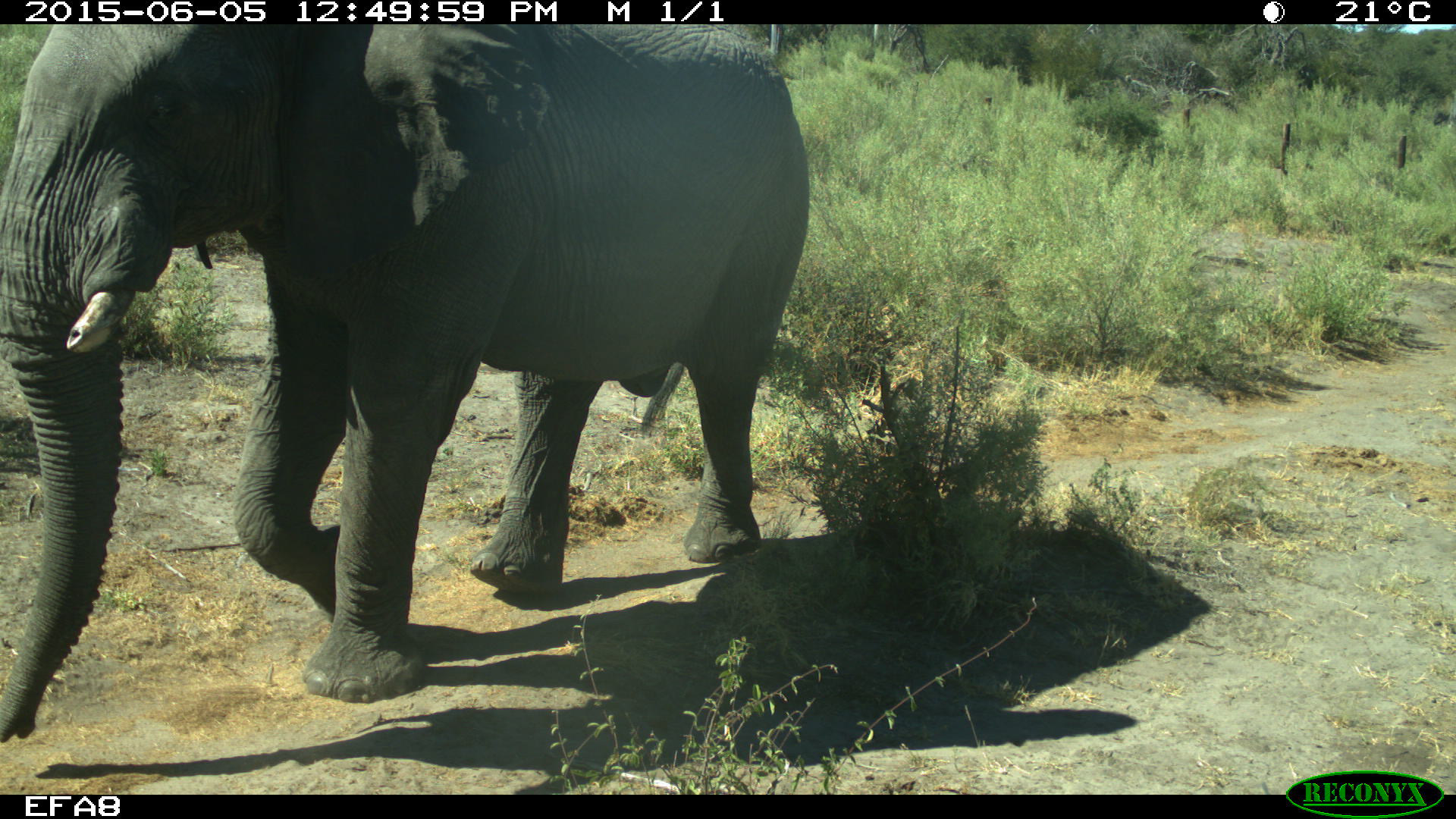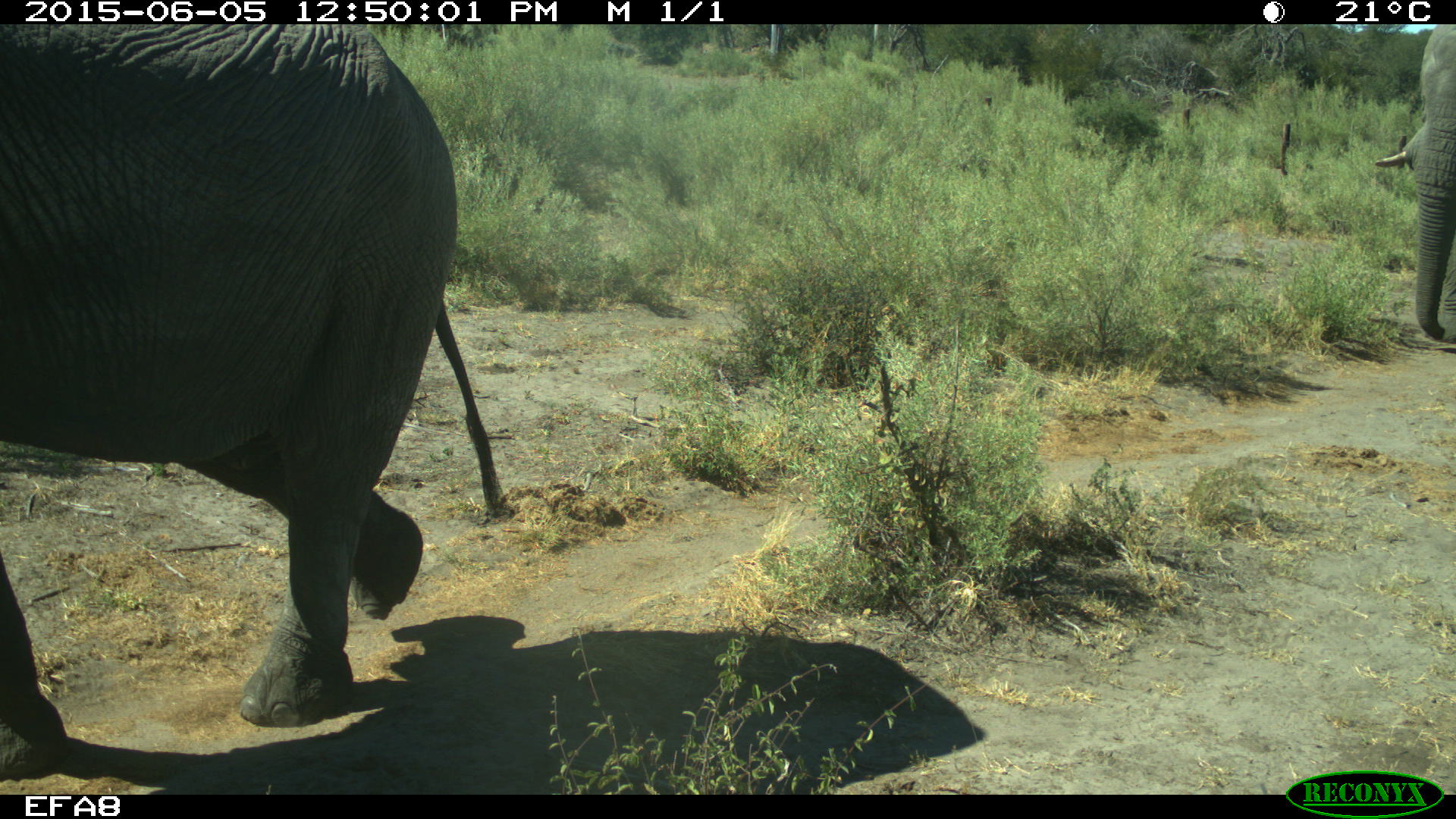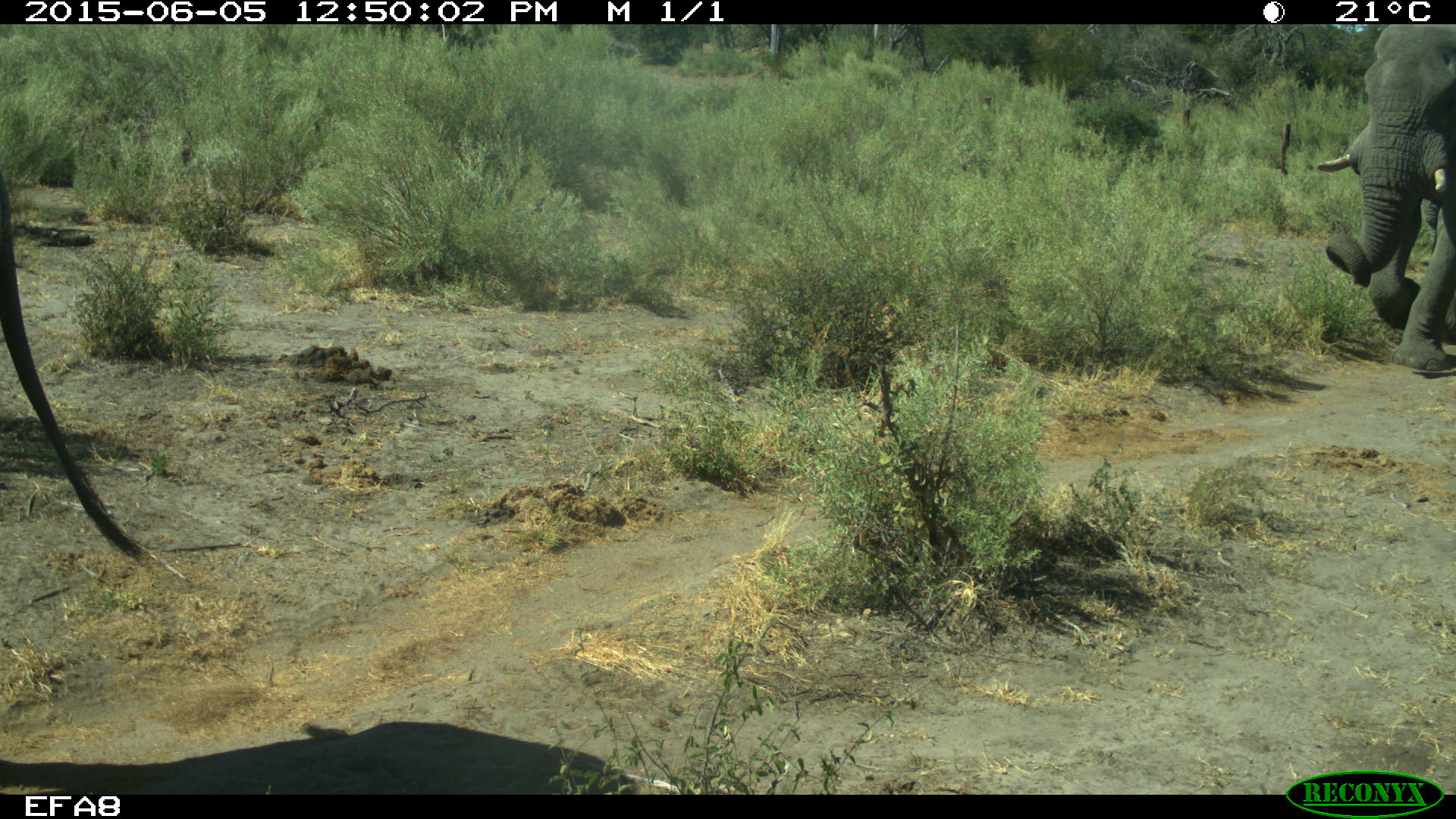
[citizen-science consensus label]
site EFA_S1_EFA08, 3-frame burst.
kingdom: Animalia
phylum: Chordata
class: Mammalia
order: Proboscidea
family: Elephantidae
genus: Loxodonta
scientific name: Loxodonta africana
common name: african bush elephant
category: elephant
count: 2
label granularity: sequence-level